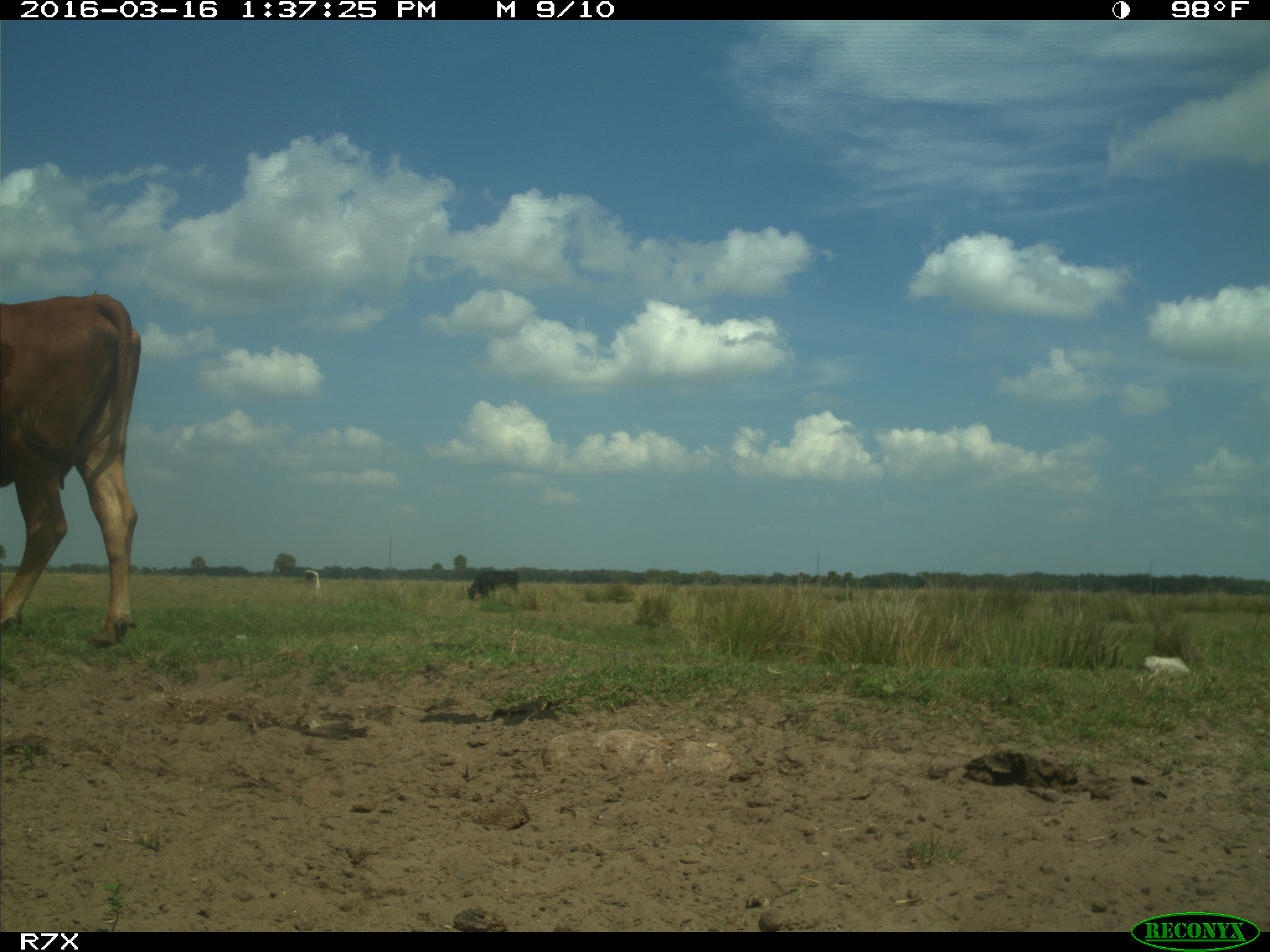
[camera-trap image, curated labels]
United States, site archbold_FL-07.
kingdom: Animalia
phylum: Chordata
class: Mammalia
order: Artiodactyla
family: Bovidae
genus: Bos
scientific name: Bos taurus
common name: domestic cow